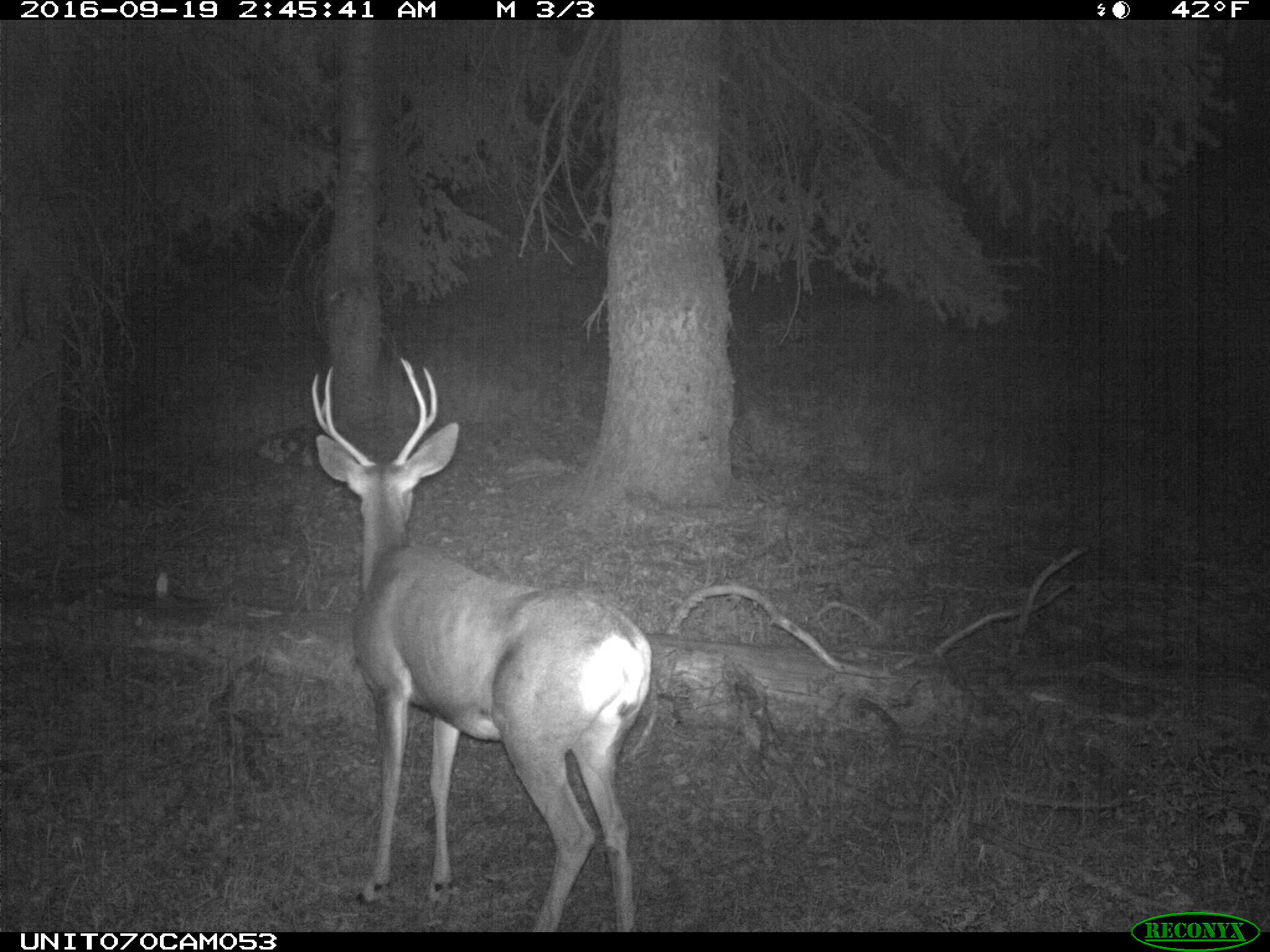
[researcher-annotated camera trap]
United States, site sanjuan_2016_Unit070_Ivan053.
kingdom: Animalia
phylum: Chordata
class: Mammalia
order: Artiodactyla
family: Cervidae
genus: Odocoileus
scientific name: Odocoileus hemionus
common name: mule deer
Odocoileus hemionus (mule deer).